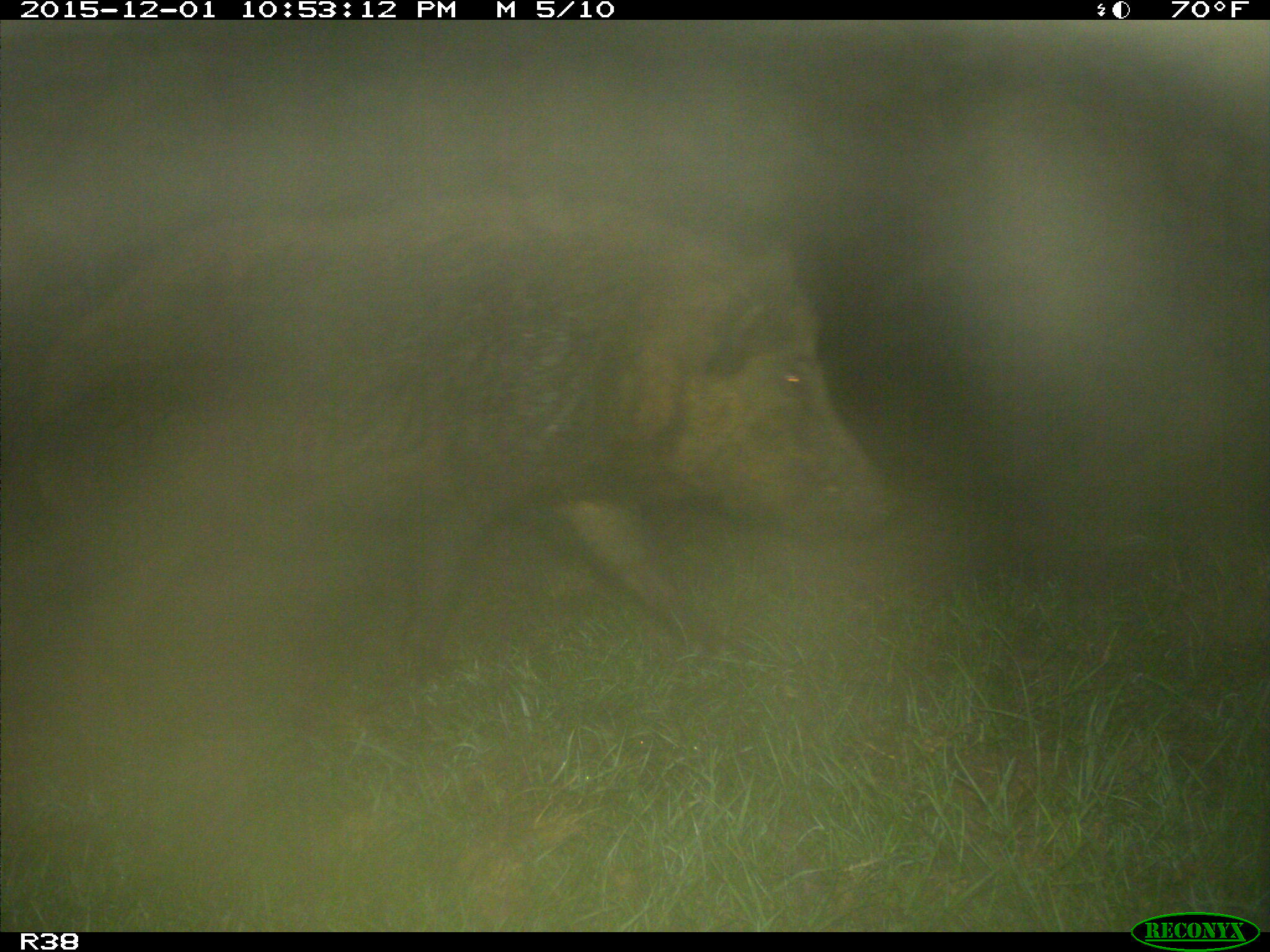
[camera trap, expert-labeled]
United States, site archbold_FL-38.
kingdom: Animalia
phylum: Chordata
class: Mammalia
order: Artiodactyla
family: Suidae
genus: Sus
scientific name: Sus scrofa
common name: wild boar